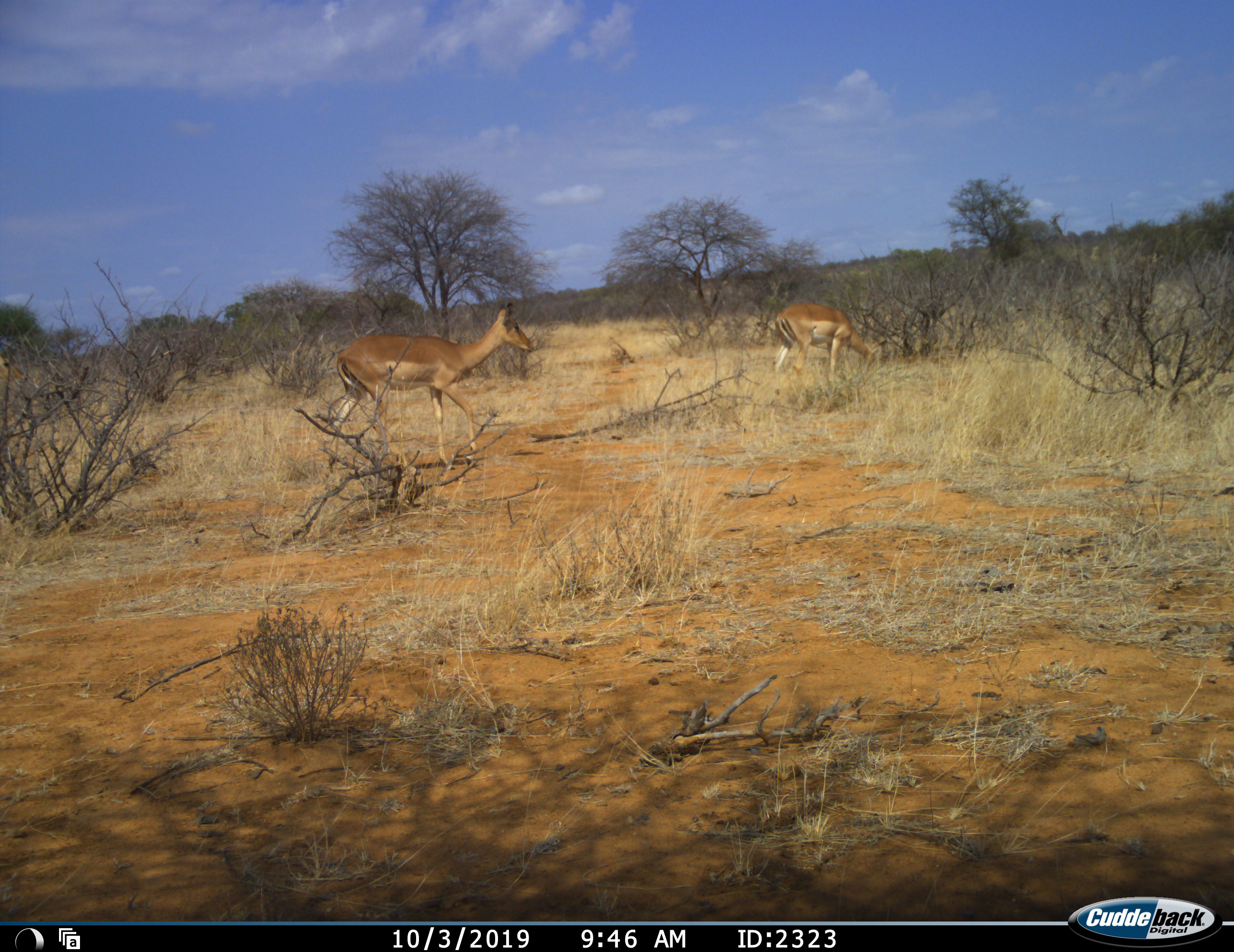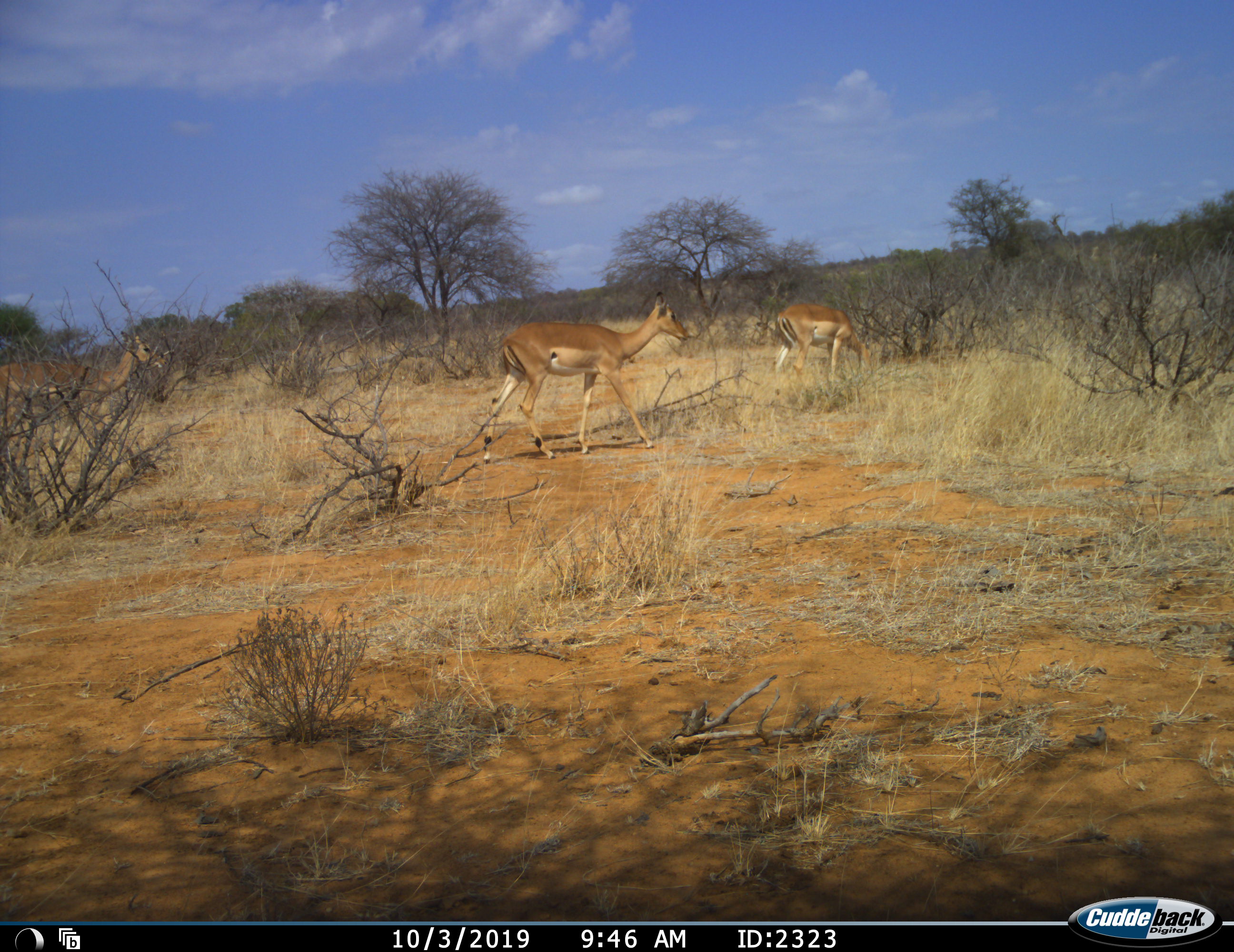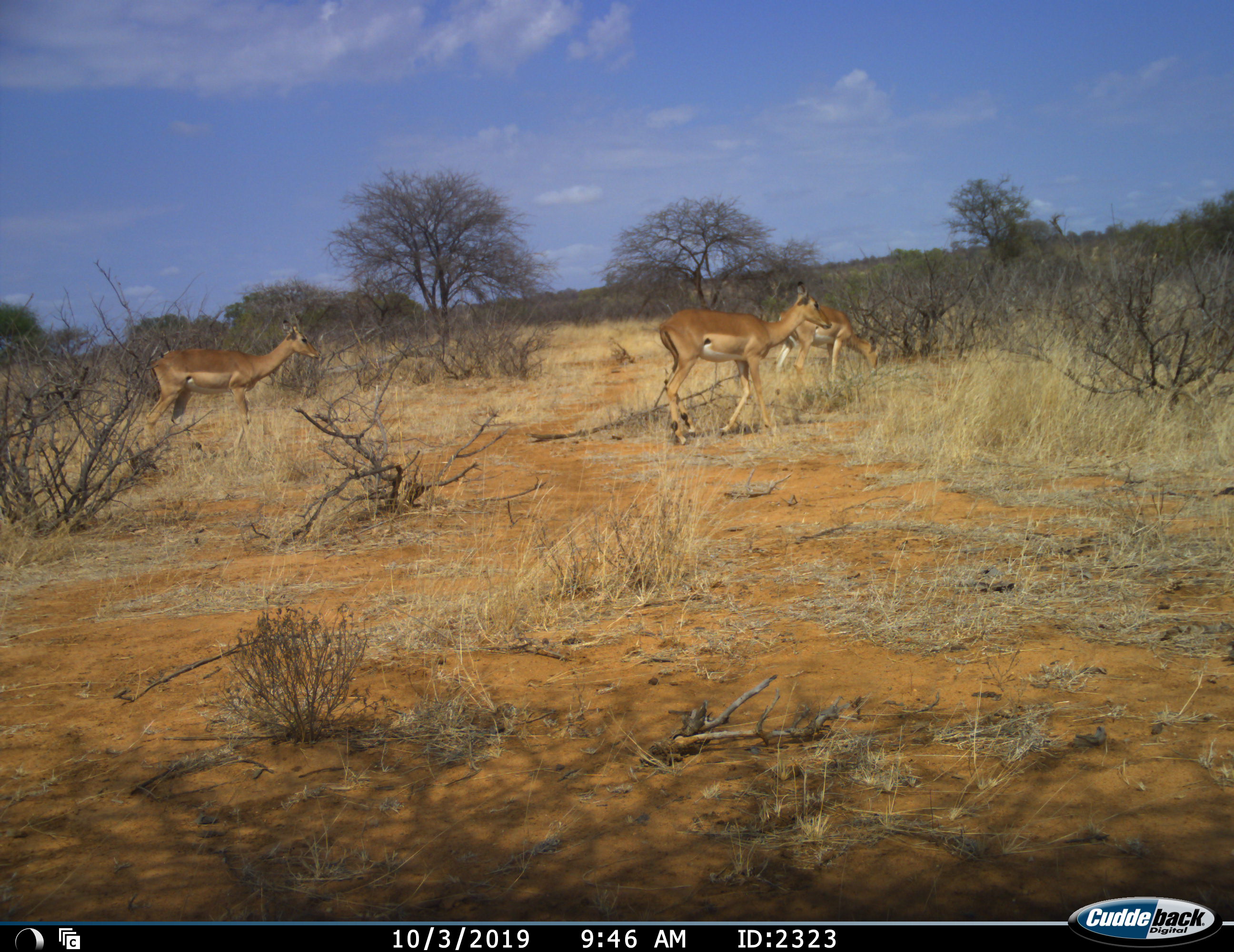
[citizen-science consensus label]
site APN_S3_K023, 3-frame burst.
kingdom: Animalia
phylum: Chordata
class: Mammalia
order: Artiodactyla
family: Bovidae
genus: Aepyceros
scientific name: Aepyceros melampus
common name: impala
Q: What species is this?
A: Impala (Aepyceros melampus).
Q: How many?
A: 3.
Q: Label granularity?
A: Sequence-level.